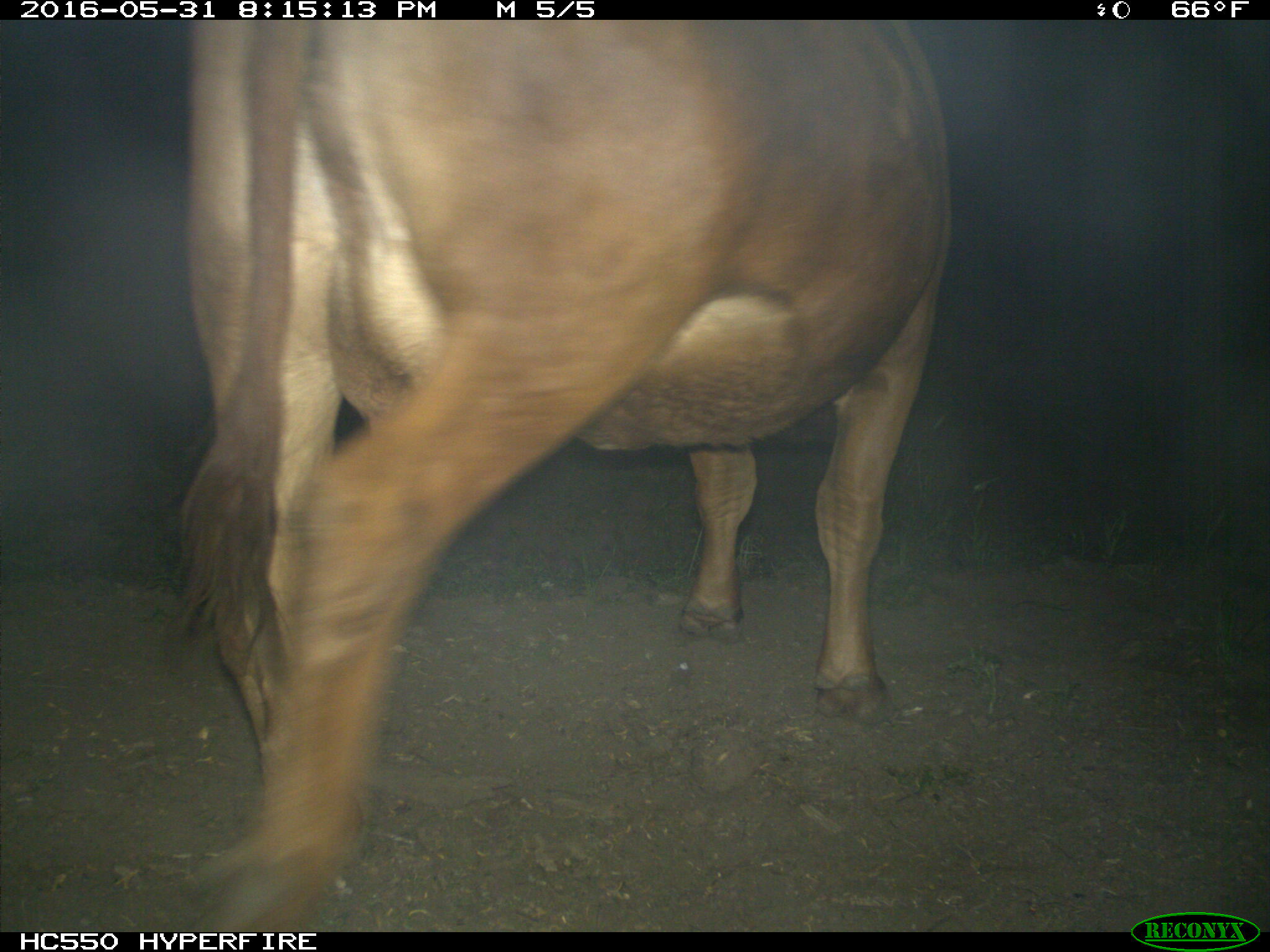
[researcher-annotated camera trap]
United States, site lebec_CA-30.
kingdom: Animalia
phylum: Chordata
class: Mammalia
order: Artiodactyla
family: Bovidae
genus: Bos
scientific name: Bos taurus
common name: domestic cow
Bos taurus (domestic cow).